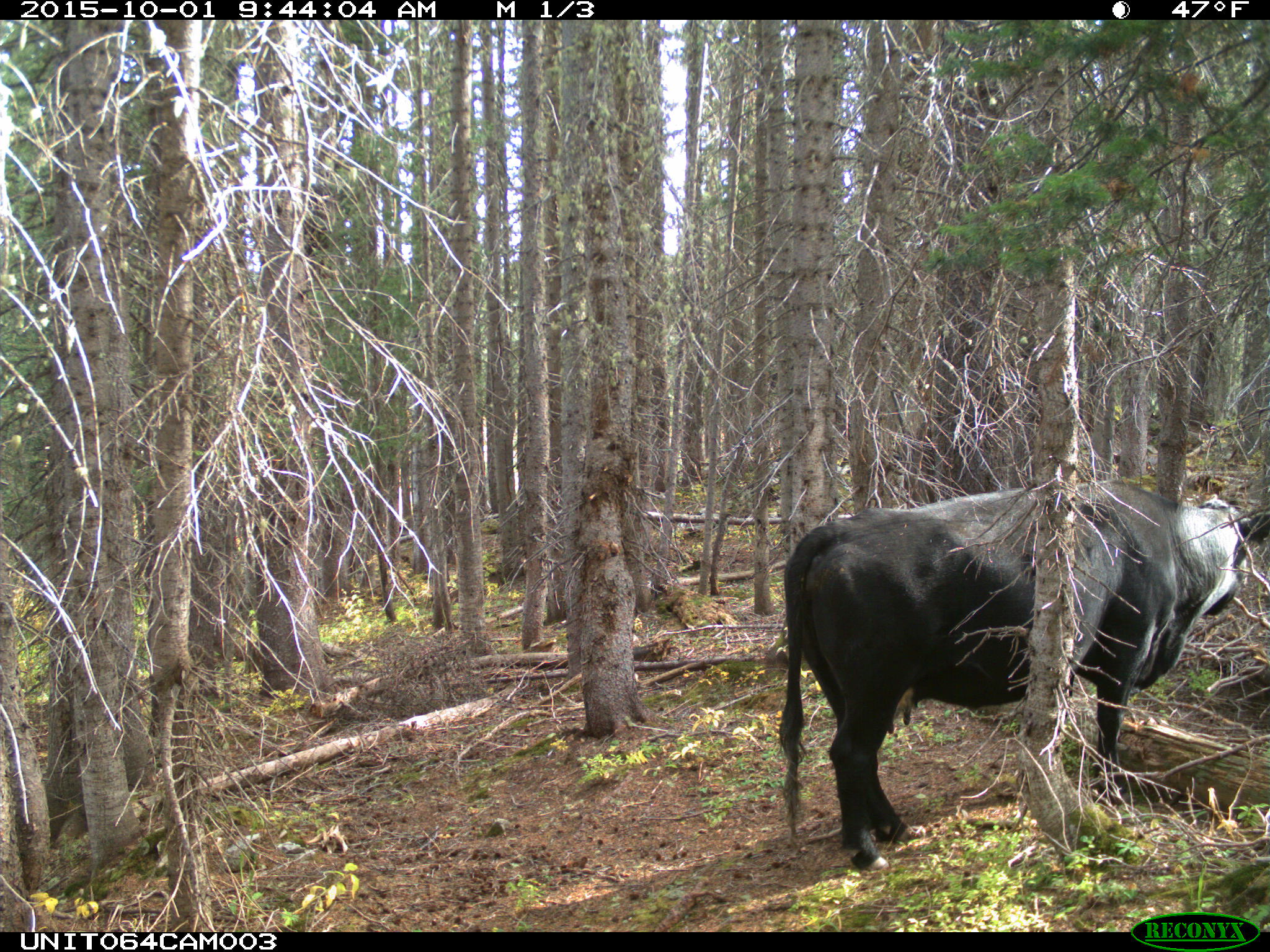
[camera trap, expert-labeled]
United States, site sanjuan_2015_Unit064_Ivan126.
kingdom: Animalia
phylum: Chordata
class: Mammalia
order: Artiodactyla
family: Bovidae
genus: Bos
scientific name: Bos taurus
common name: domestic cow